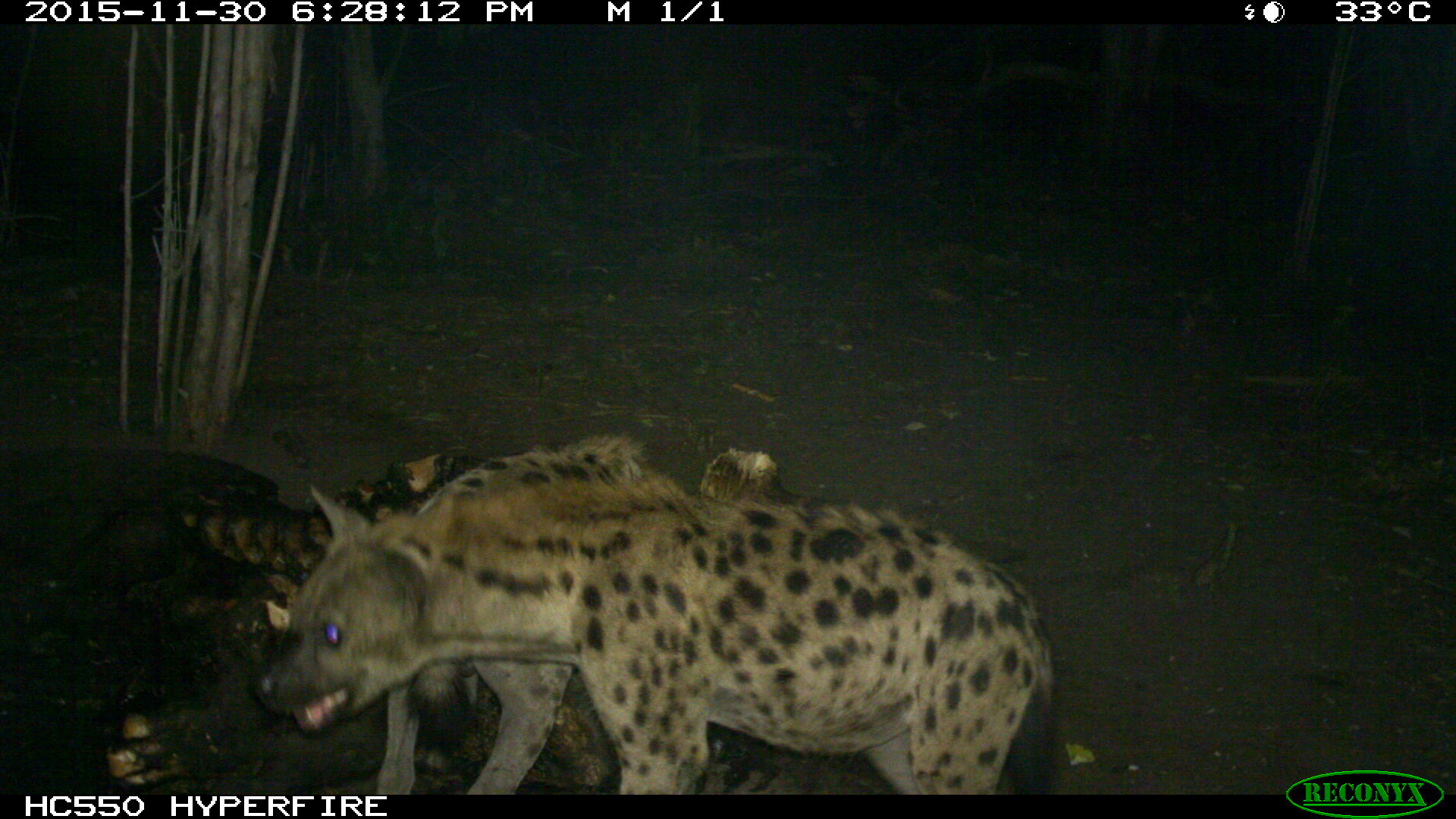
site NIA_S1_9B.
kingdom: Animalia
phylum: Chordata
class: Mammalia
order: Carnivora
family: Hyaenidae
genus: Crocuta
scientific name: Crocuta crocuta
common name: spotted hyena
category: hyenaspotted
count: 2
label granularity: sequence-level